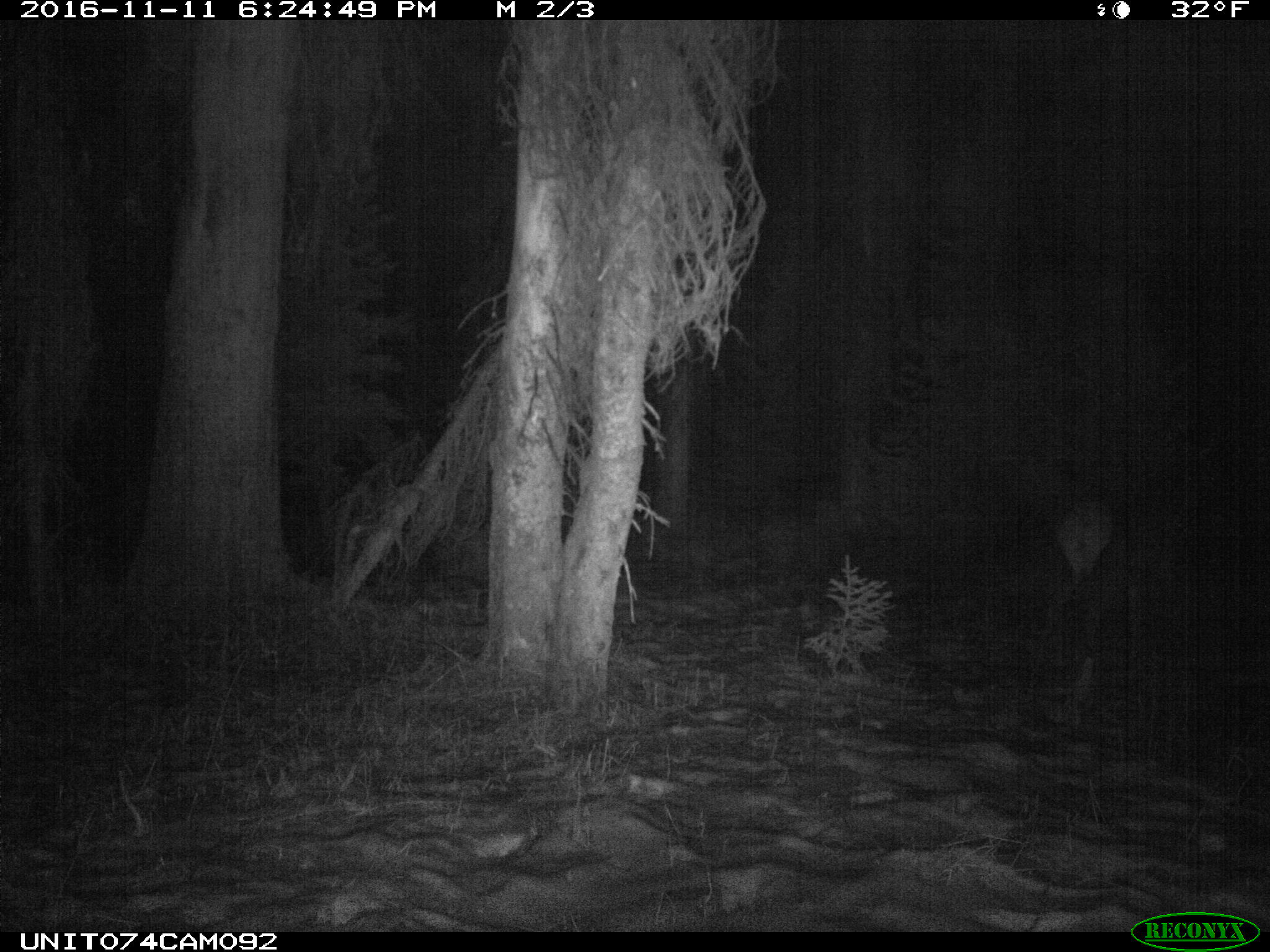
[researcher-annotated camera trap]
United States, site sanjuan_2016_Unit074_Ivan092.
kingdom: Animalia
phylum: Chordata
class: Mammalia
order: Artiodactyla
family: Cervidae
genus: Cervus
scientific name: Cervus elaphus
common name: red deer